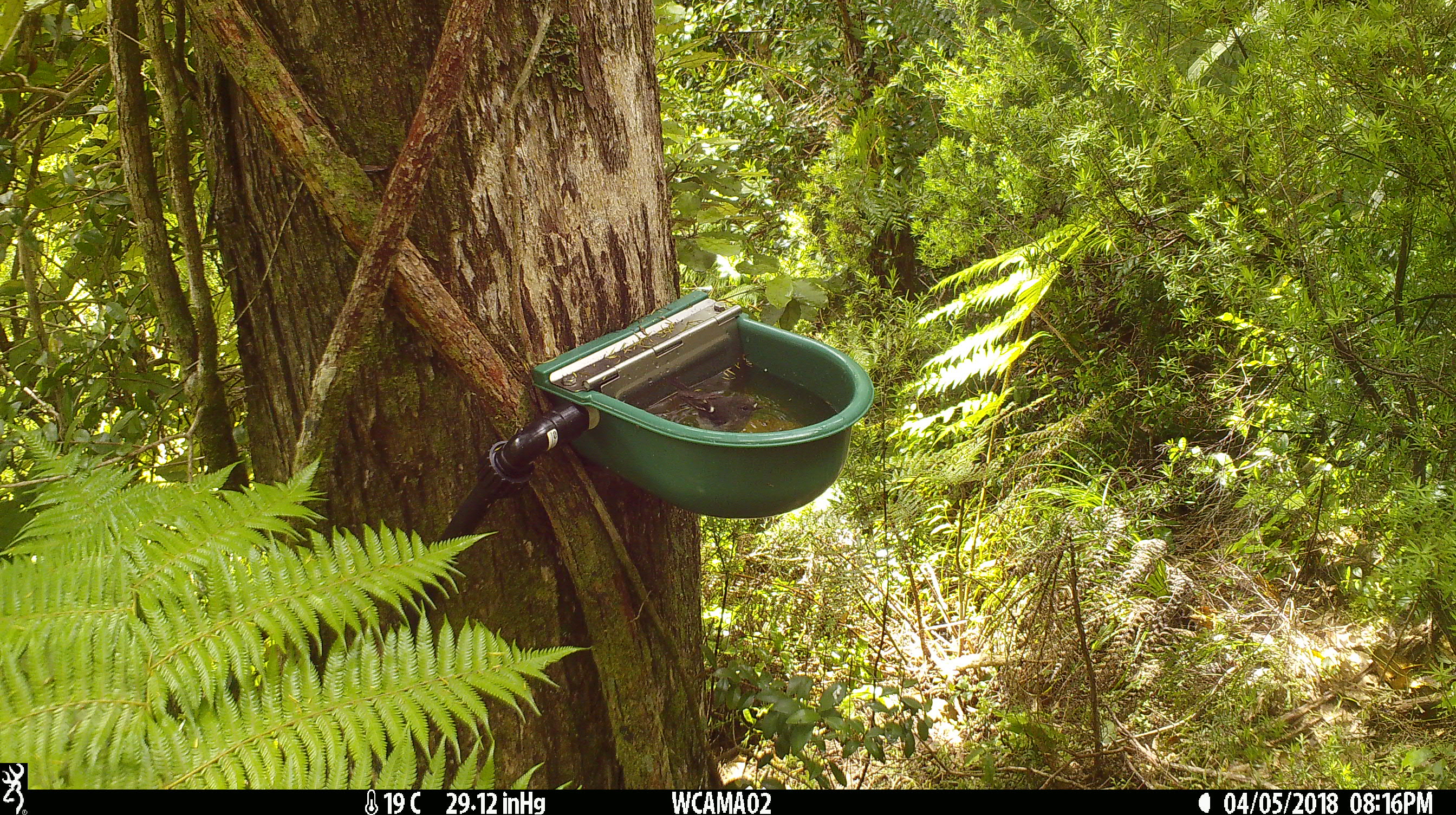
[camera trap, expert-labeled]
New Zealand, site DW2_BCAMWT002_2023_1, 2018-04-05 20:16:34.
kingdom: Animalia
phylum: Chordata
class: Aves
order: Passeriformes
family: Petroicidae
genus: Petroica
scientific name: Petroica macrocephala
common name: tomtit